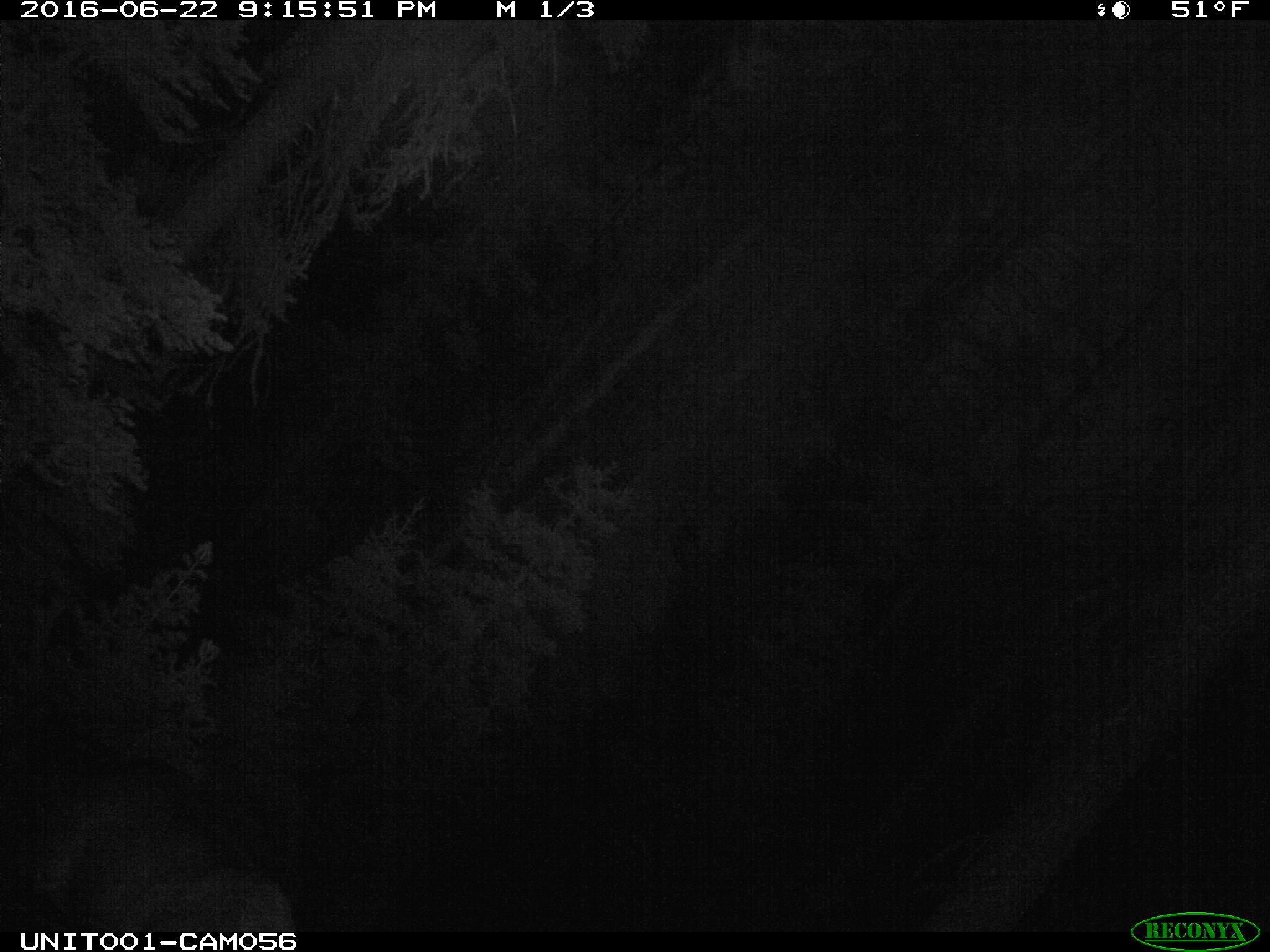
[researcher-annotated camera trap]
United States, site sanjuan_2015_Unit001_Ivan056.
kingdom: Animalia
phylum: Chordata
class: Mammalia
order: Artiodactyla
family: Cervidae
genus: Cervus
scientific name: Cervus elaphus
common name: red deer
Cervus elaphus (red deer).